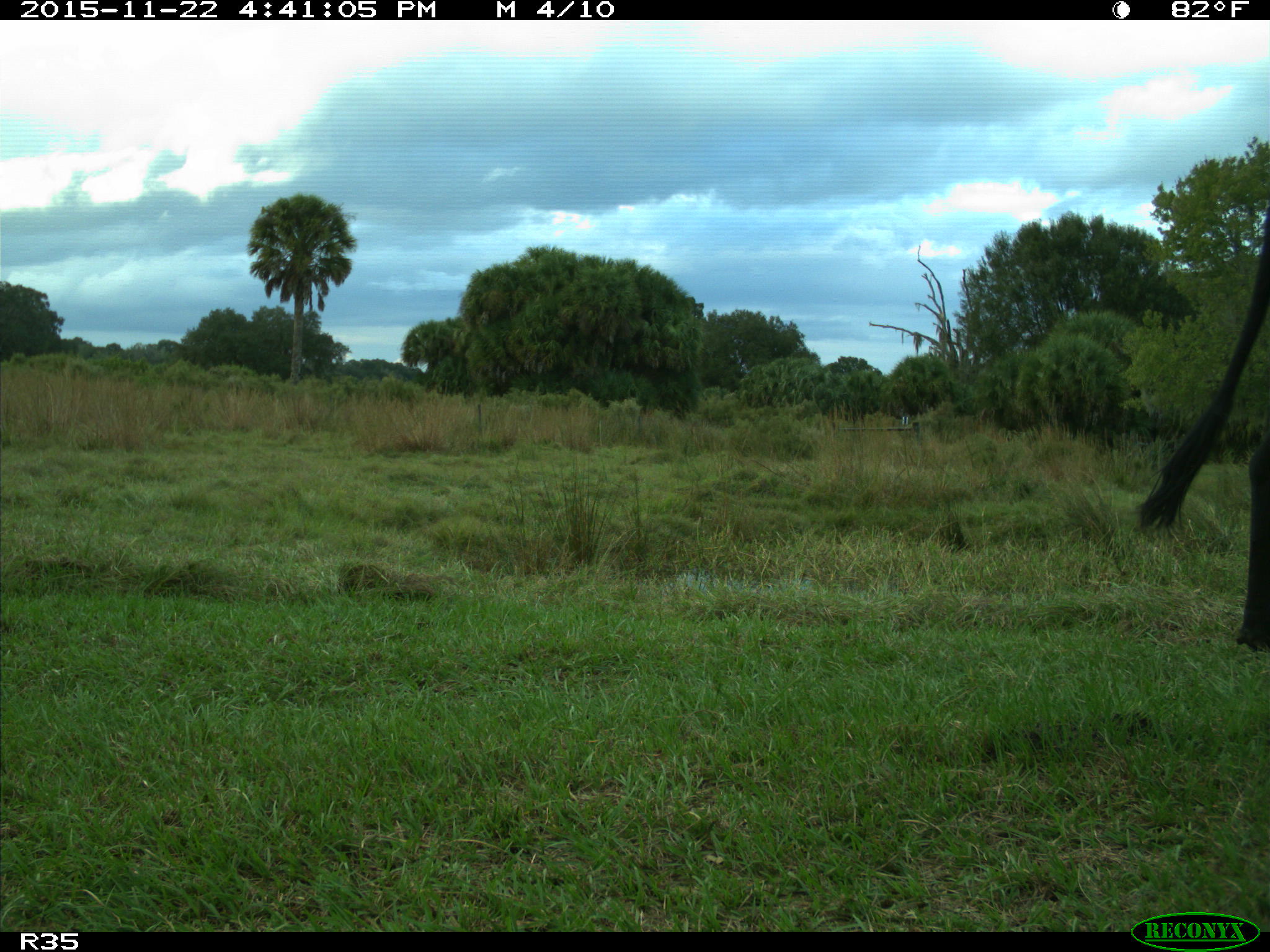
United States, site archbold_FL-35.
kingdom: Animalia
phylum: Chordata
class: Mammalia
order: Artiodactyla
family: Bovidae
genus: Bos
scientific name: Bos taurus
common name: domestic cow